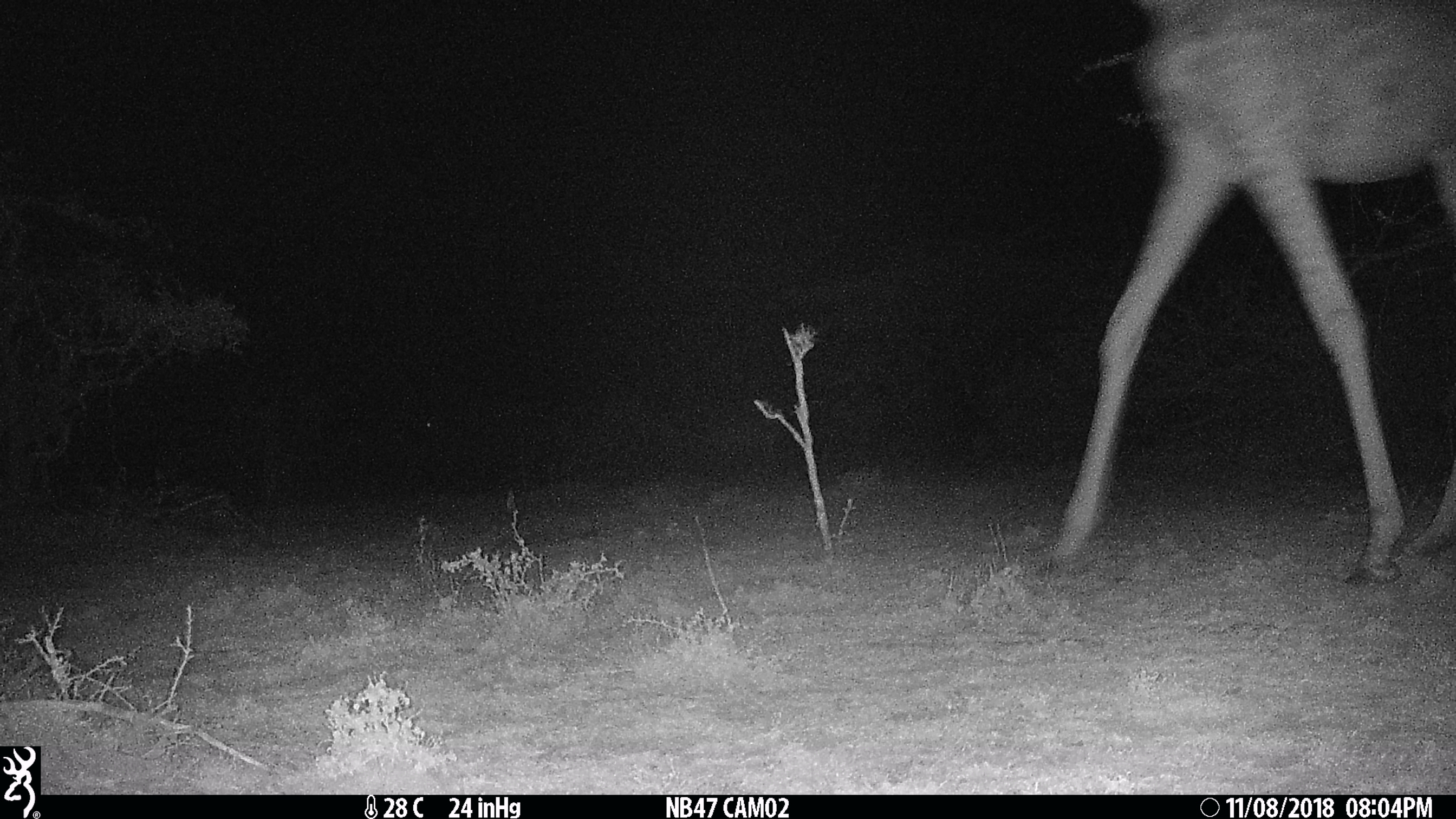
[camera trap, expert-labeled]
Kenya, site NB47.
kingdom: Animalia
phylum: Chordata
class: Mammalia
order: Artiodactyla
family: Giraffidae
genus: Giraffa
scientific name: Giraffa camelopardalis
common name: northern giraffe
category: giraffe